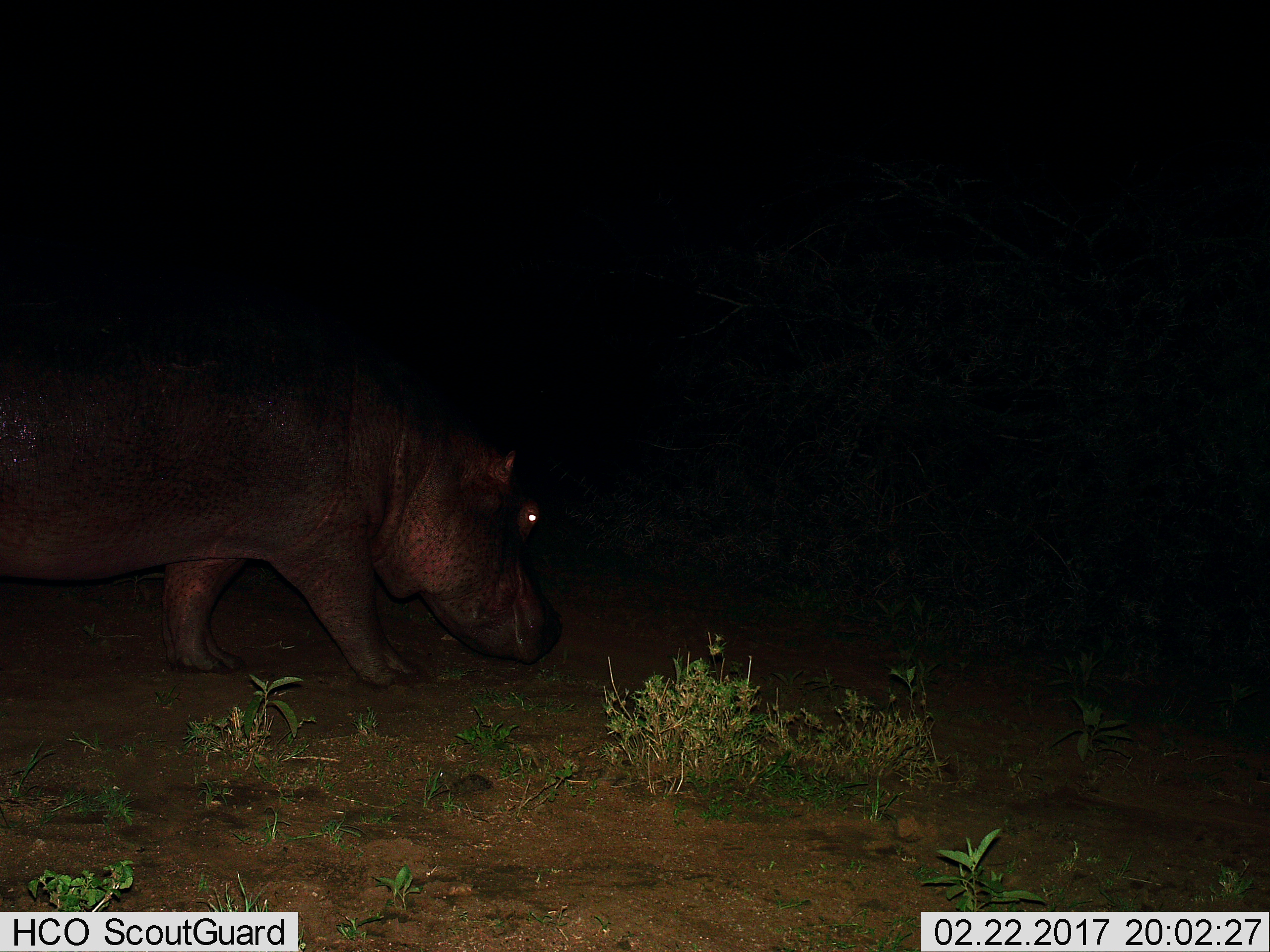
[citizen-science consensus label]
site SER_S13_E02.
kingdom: Animalia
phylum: Chordata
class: Mammalia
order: Artiodactyla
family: Hippopotamidae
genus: Hippopotamus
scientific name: Hippopotamus amphibius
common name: hippopotamus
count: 1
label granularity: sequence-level